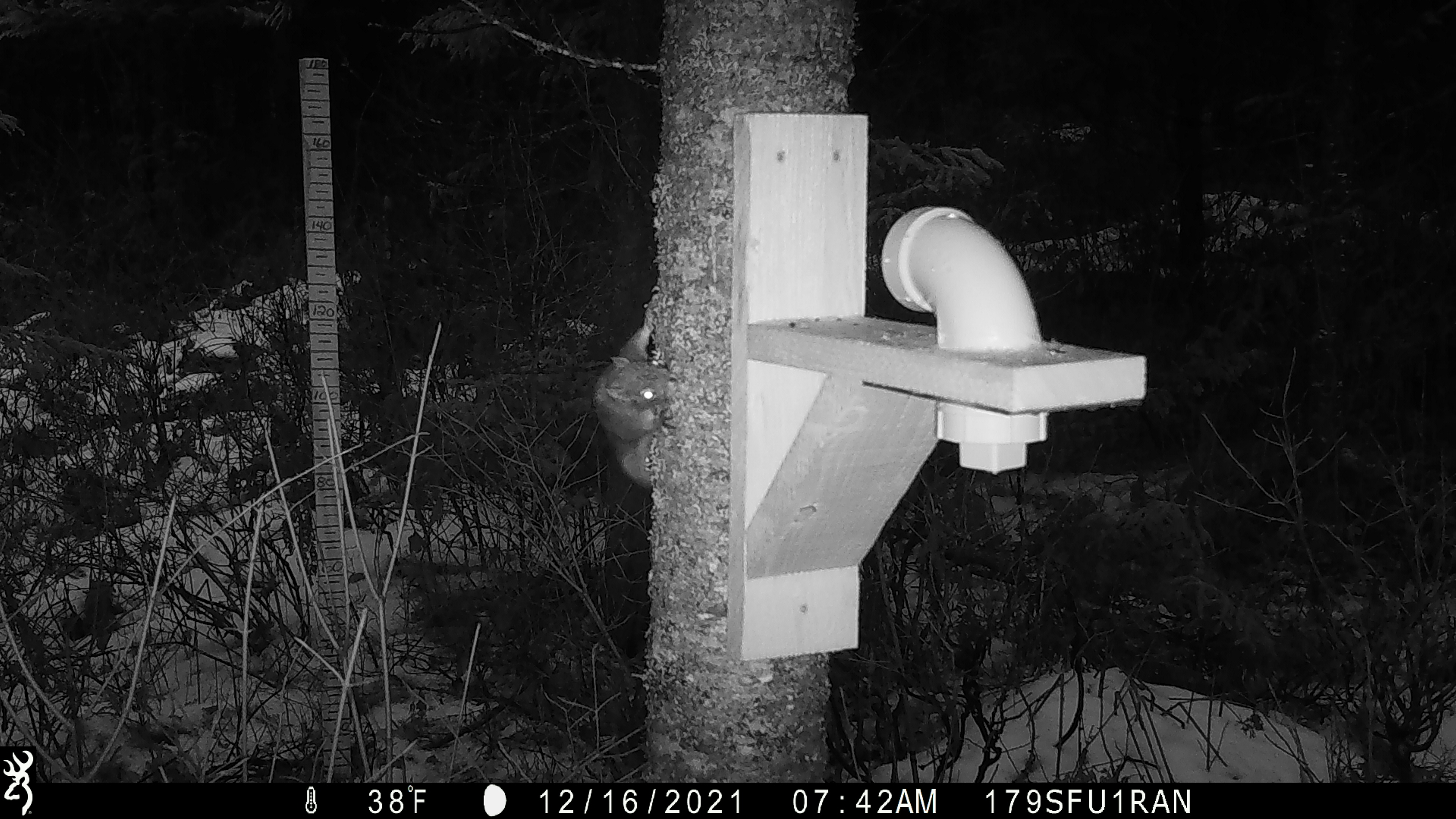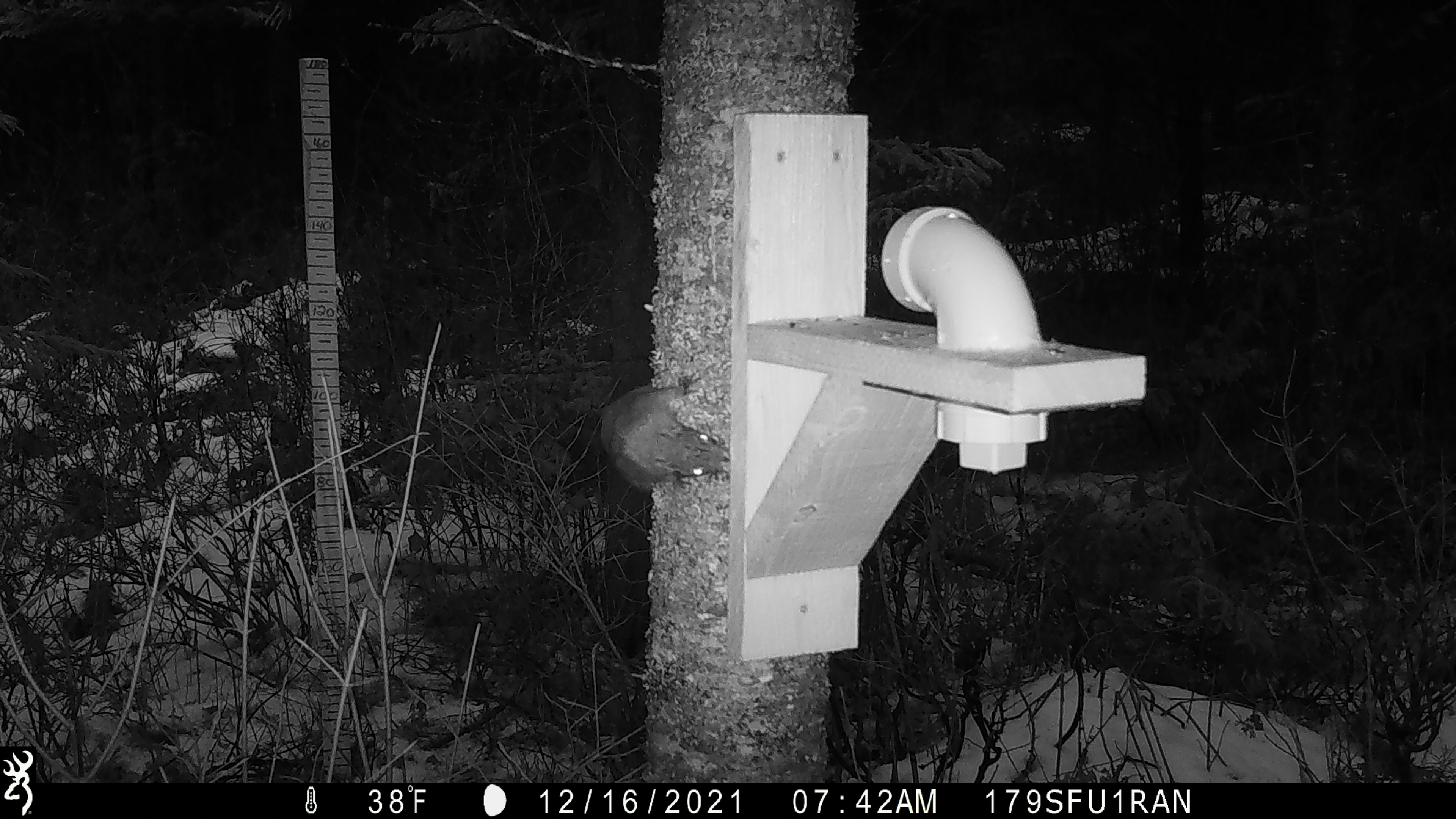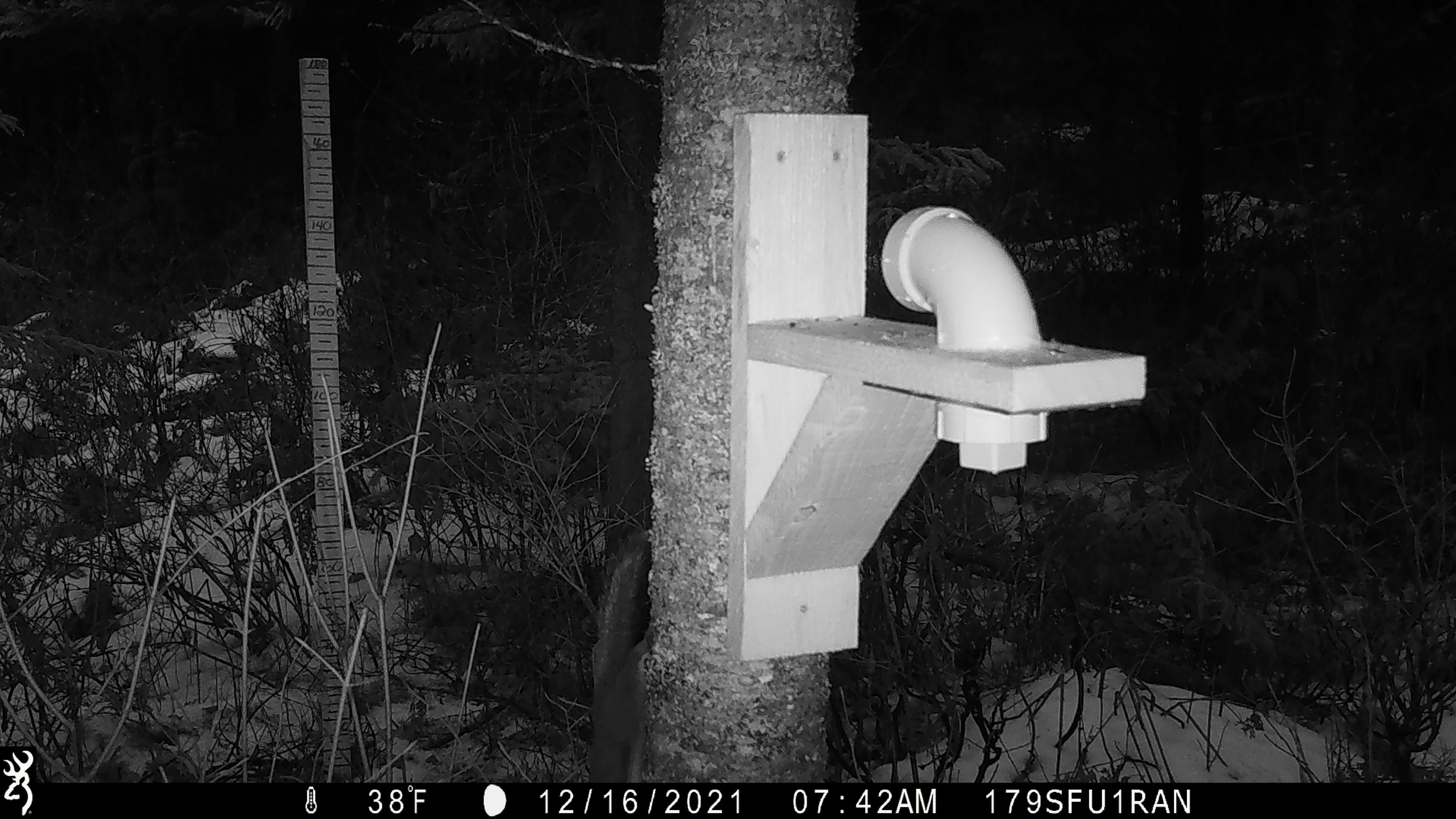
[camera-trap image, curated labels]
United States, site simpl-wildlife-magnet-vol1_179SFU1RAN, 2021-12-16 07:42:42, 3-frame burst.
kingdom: Animalia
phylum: Chordata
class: Mammalia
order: Rodentia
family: Sciuridae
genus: Tamiasciurus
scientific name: Tamiasciurus hudsonicus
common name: red squirrel